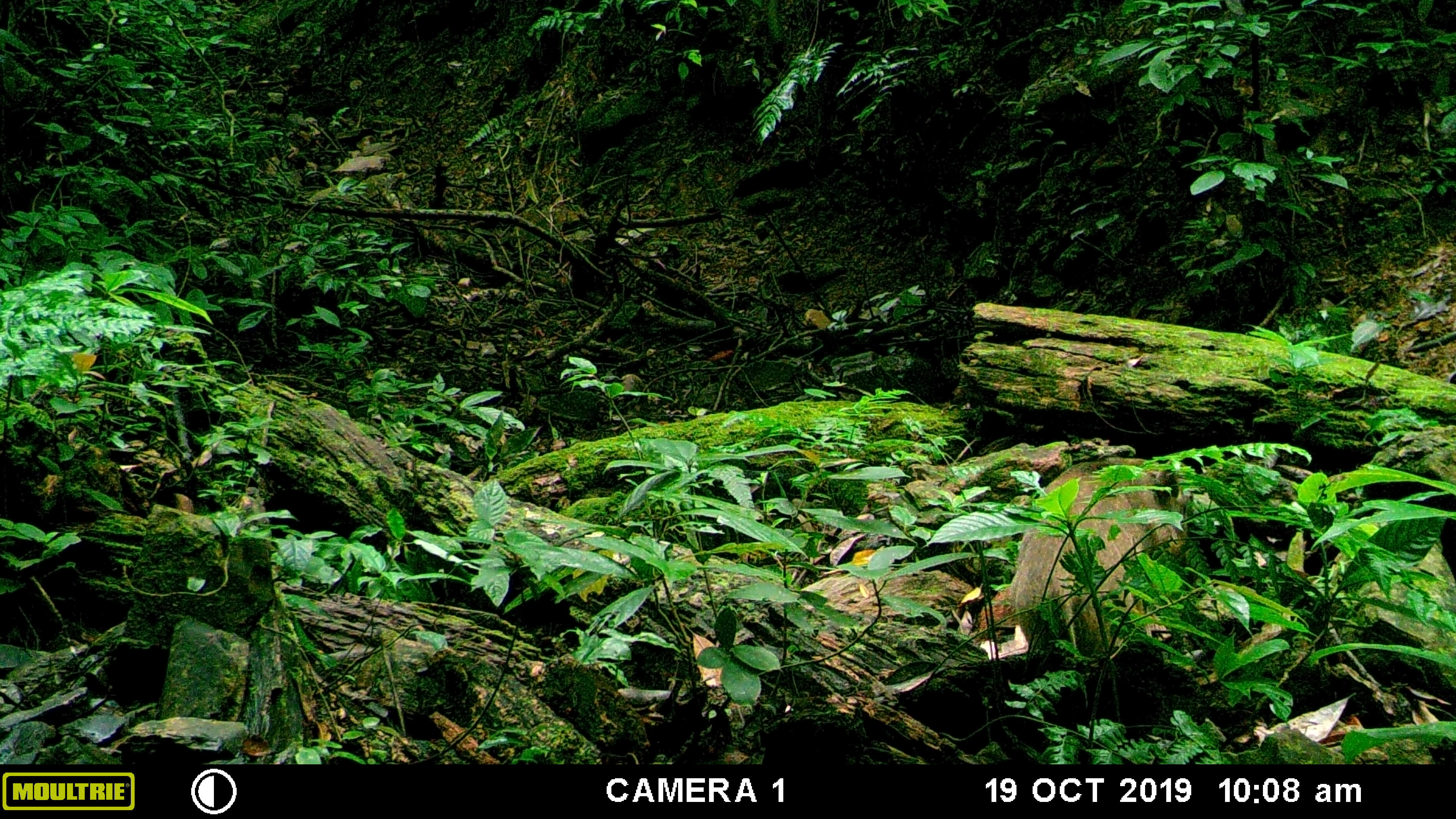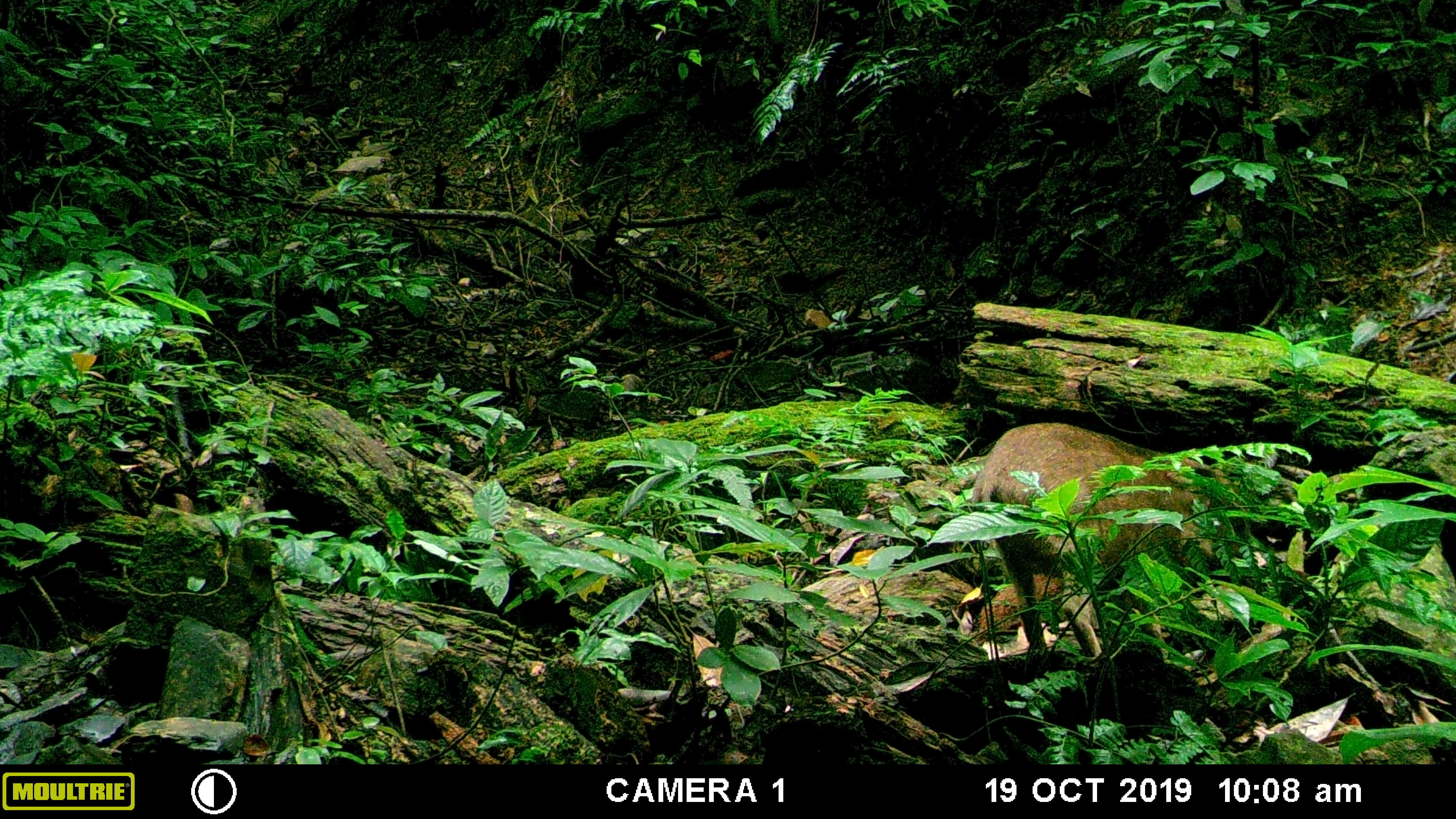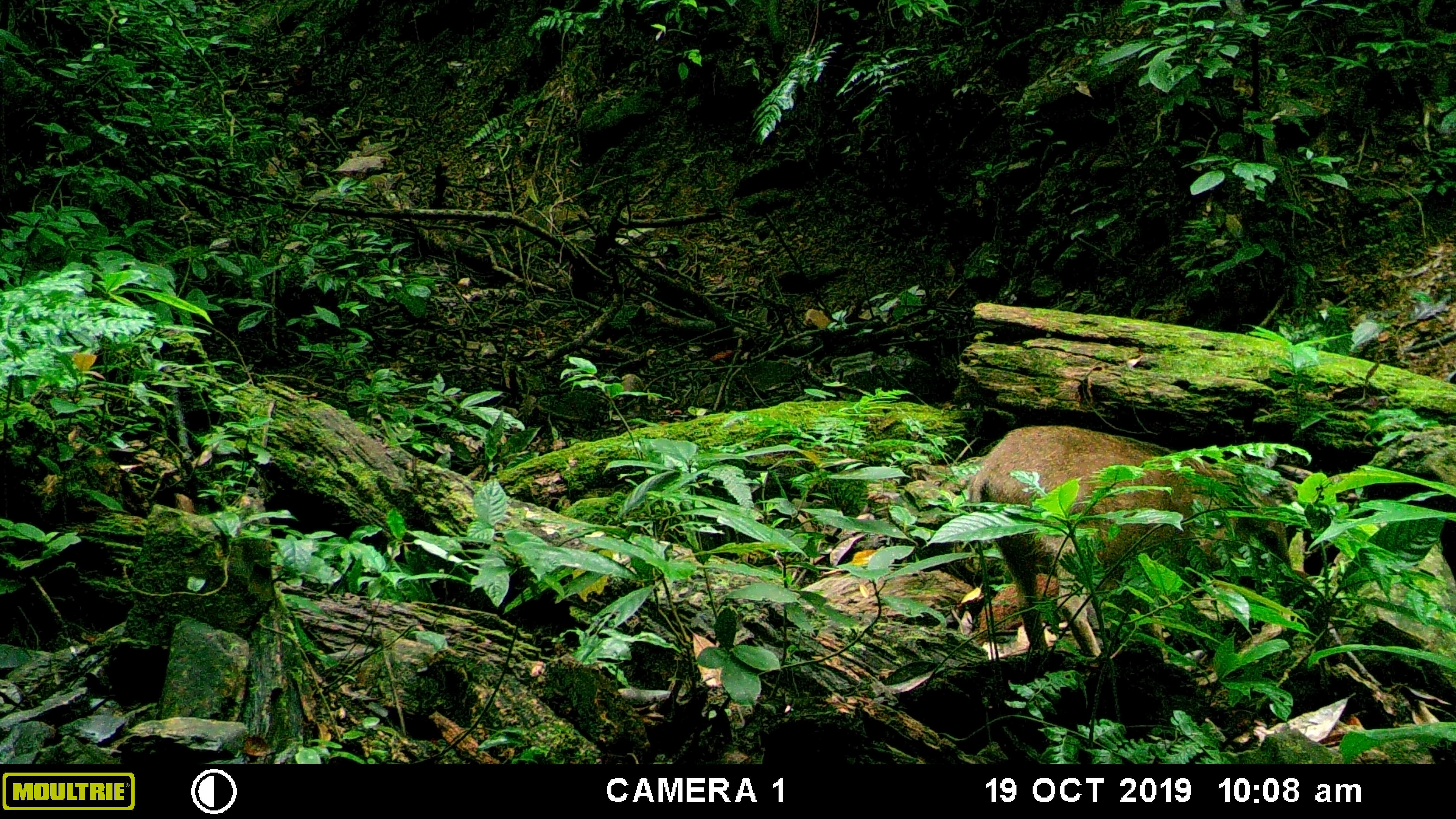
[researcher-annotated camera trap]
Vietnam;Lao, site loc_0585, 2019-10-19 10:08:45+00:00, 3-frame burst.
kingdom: Animalia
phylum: Chordata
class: Mammalia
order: Artiodactyla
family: Suidae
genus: Sus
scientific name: Sus scrofa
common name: eurasian wild pig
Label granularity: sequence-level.